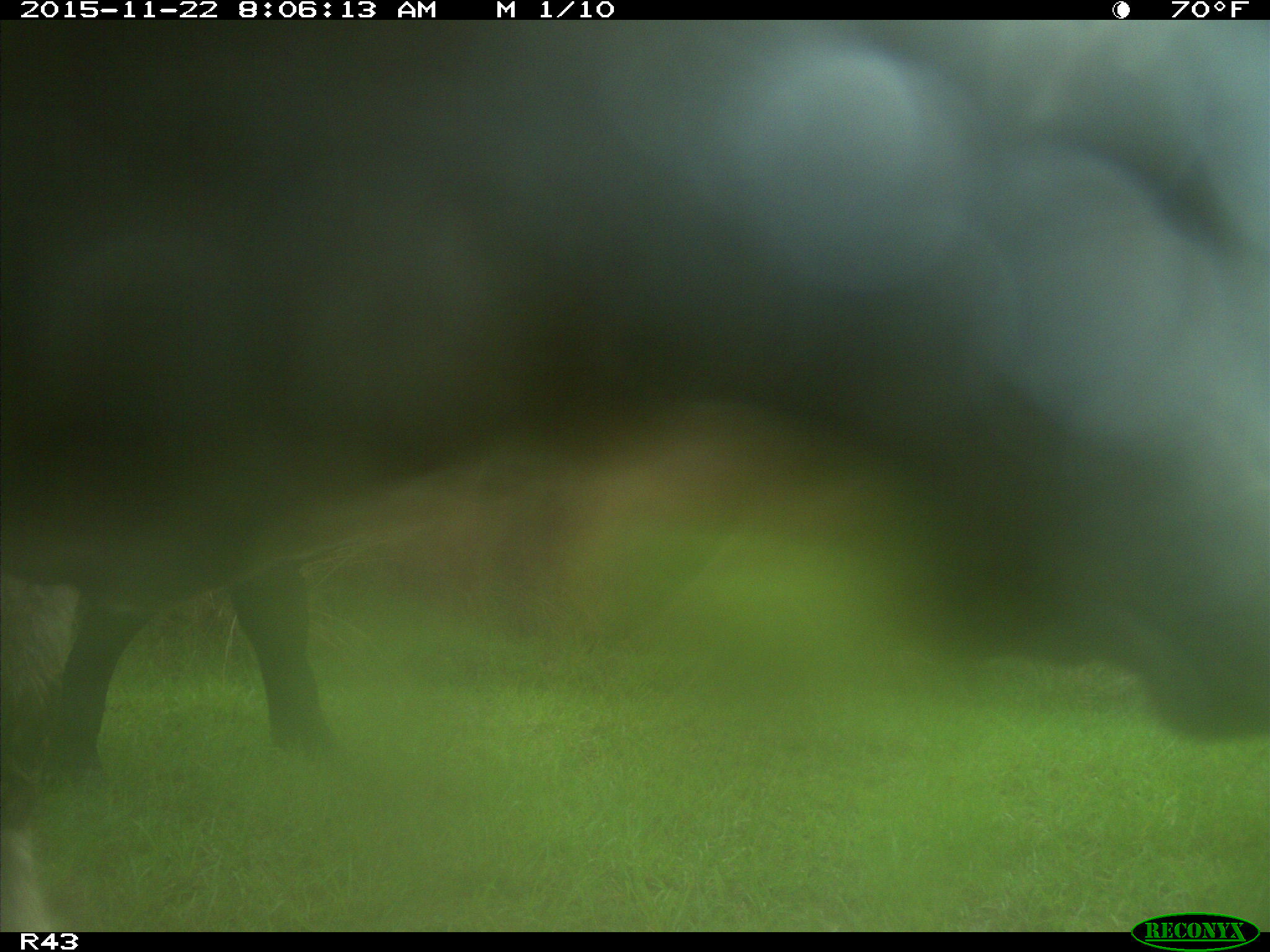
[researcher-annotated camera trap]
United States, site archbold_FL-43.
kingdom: Animalia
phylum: Chordata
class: Mammalia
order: Artiodactyla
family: Bovidae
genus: Bos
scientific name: Bos taurus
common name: domestic cow